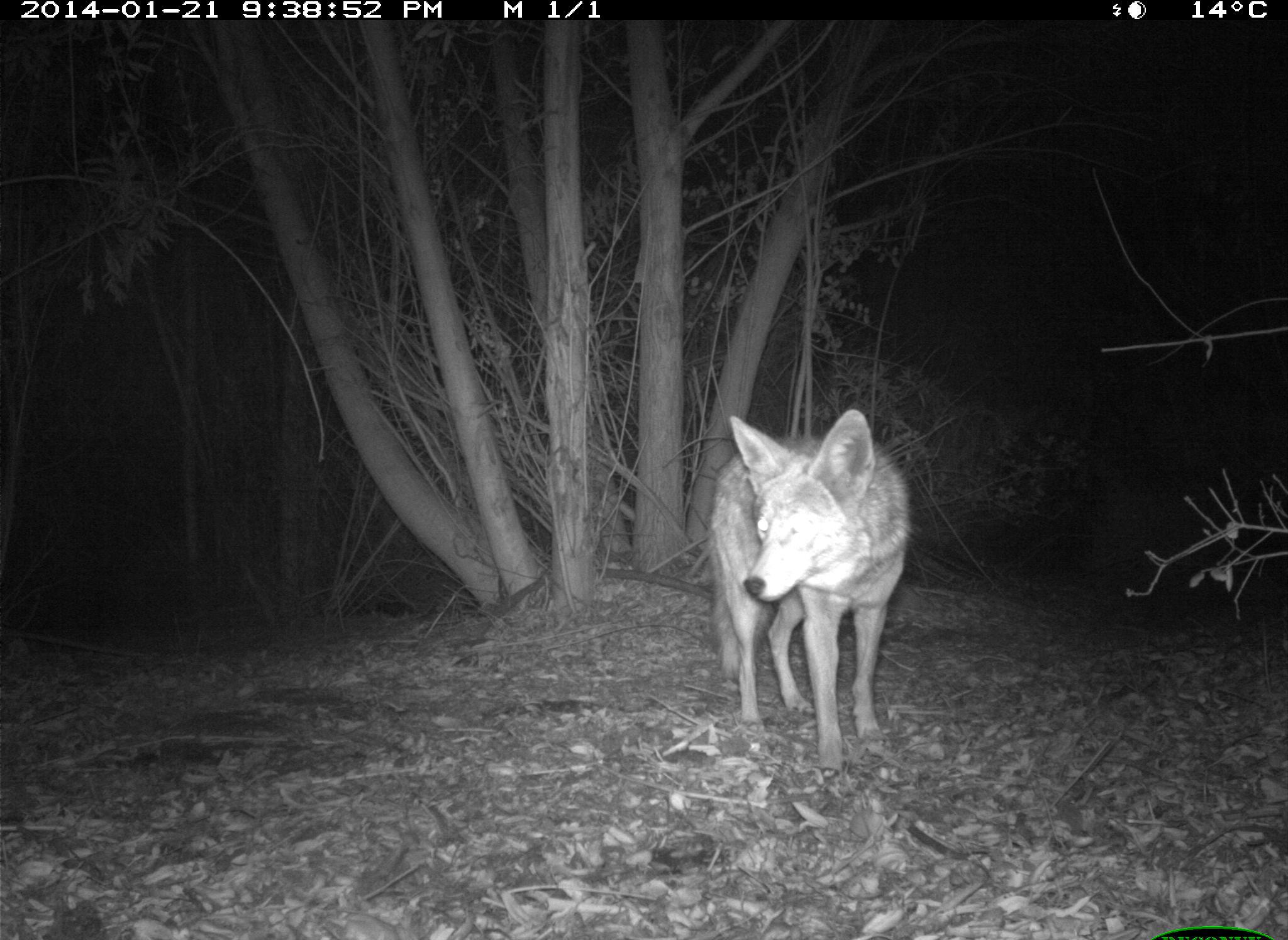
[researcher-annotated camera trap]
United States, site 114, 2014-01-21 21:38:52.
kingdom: Animalia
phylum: Chordata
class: Mammalia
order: Carnivora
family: Canidae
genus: Canis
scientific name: Canis latrans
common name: coyote